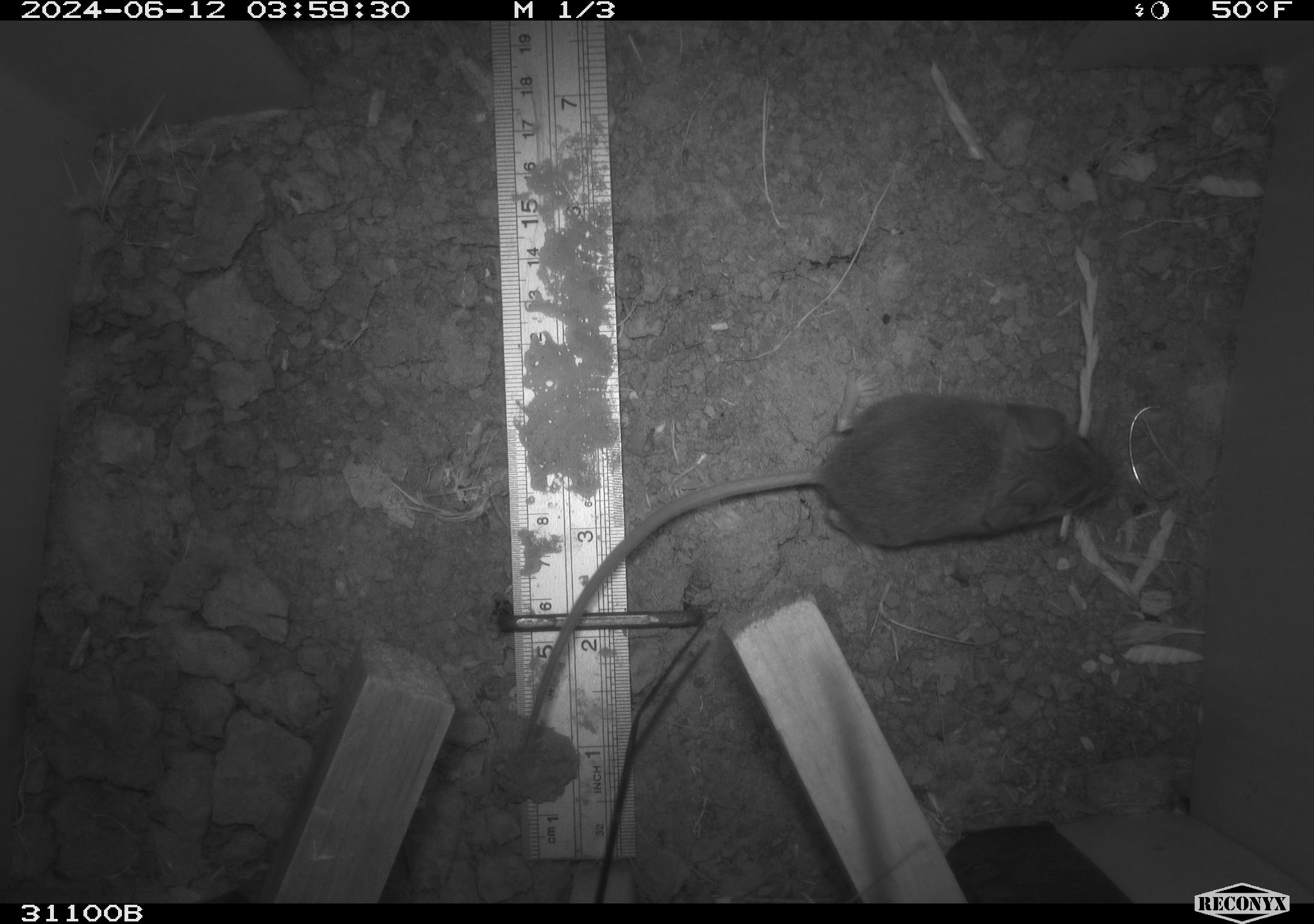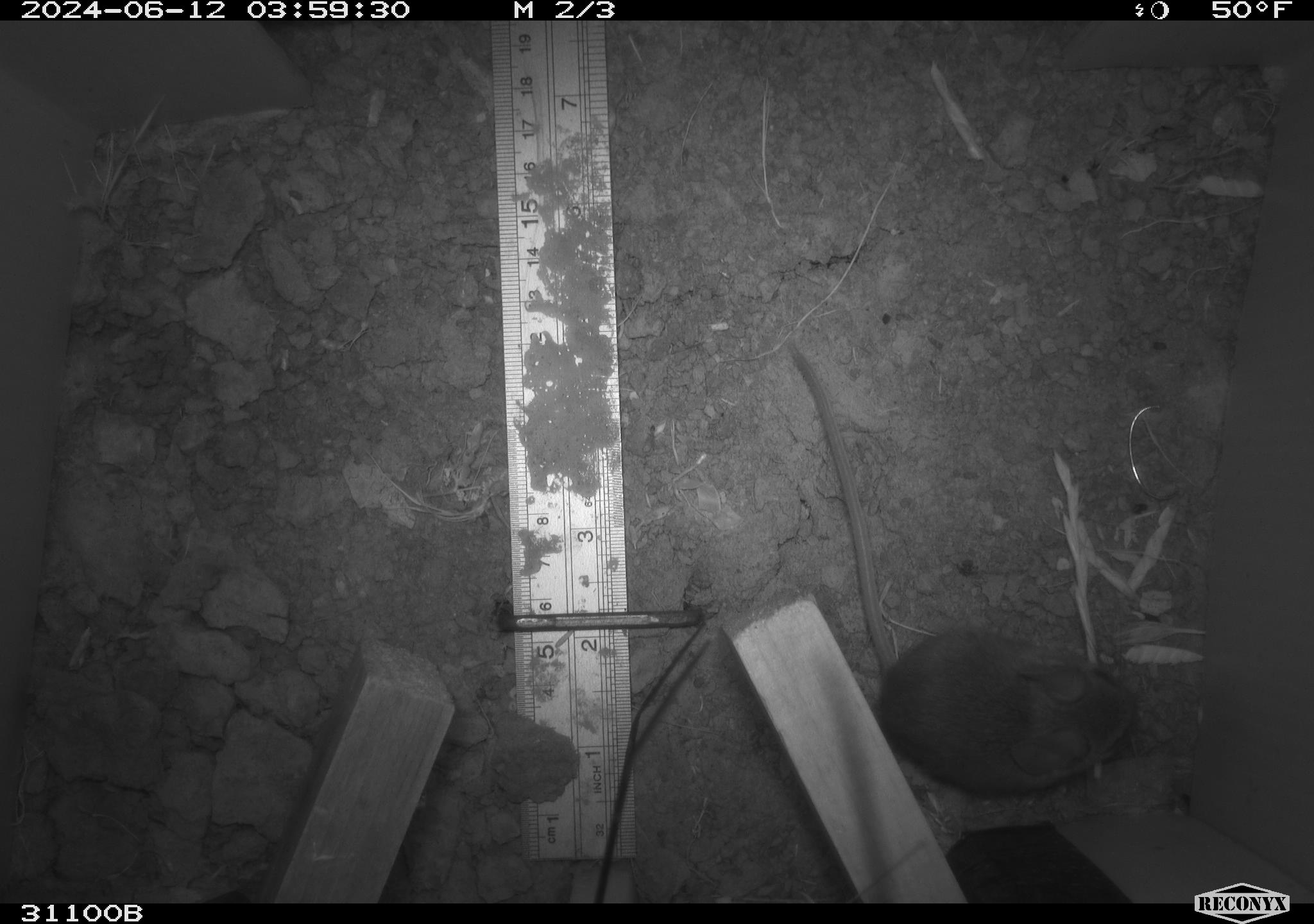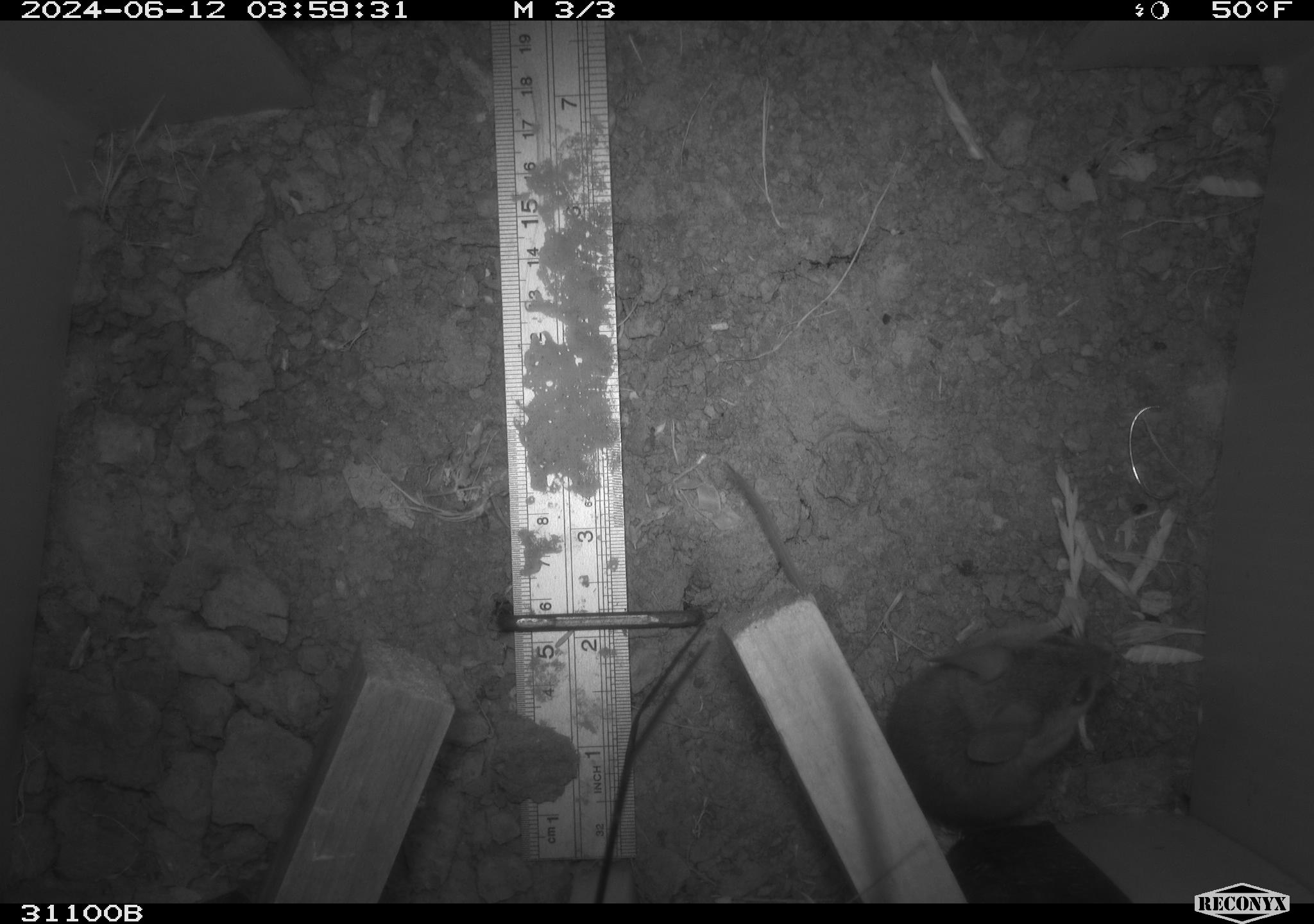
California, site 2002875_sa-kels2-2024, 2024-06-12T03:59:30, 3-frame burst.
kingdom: Animalia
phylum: Chordata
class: Mammalia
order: Rodentia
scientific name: Rodentia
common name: rodent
Rodent (Rodentia).